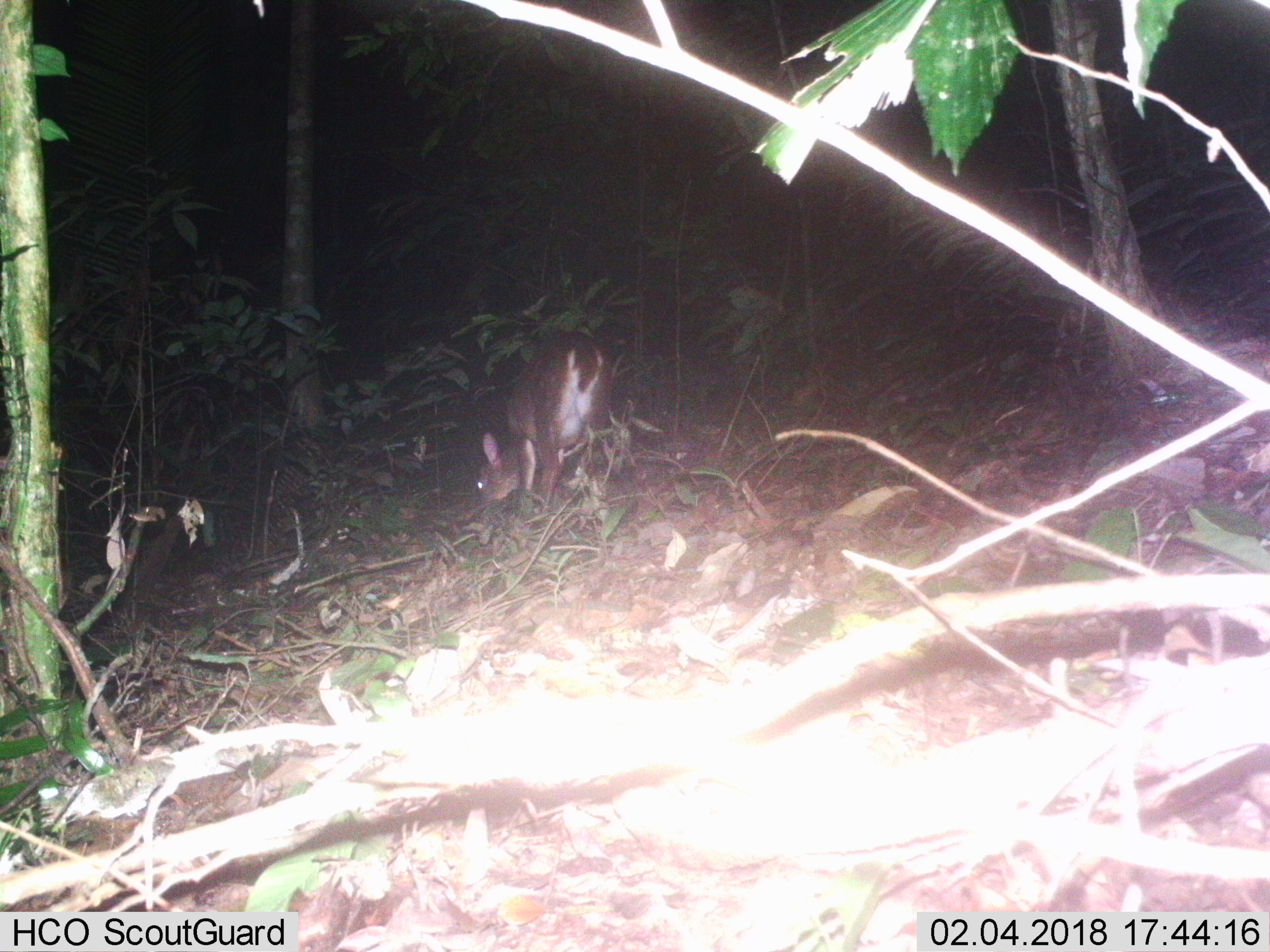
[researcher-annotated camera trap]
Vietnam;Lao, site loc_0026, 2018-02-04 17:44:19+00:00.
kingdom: Animalia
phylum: Chordata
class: Mammalia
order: Artiodactyla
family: Cervidae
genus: Muntiacus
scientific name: Muntiacus vuquangensis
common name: large-antlered muntjac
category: large antlered muntjac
Large antlered muntjac (large-antlered muntjac) (Muntiacus vuquangensis). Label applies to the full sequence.